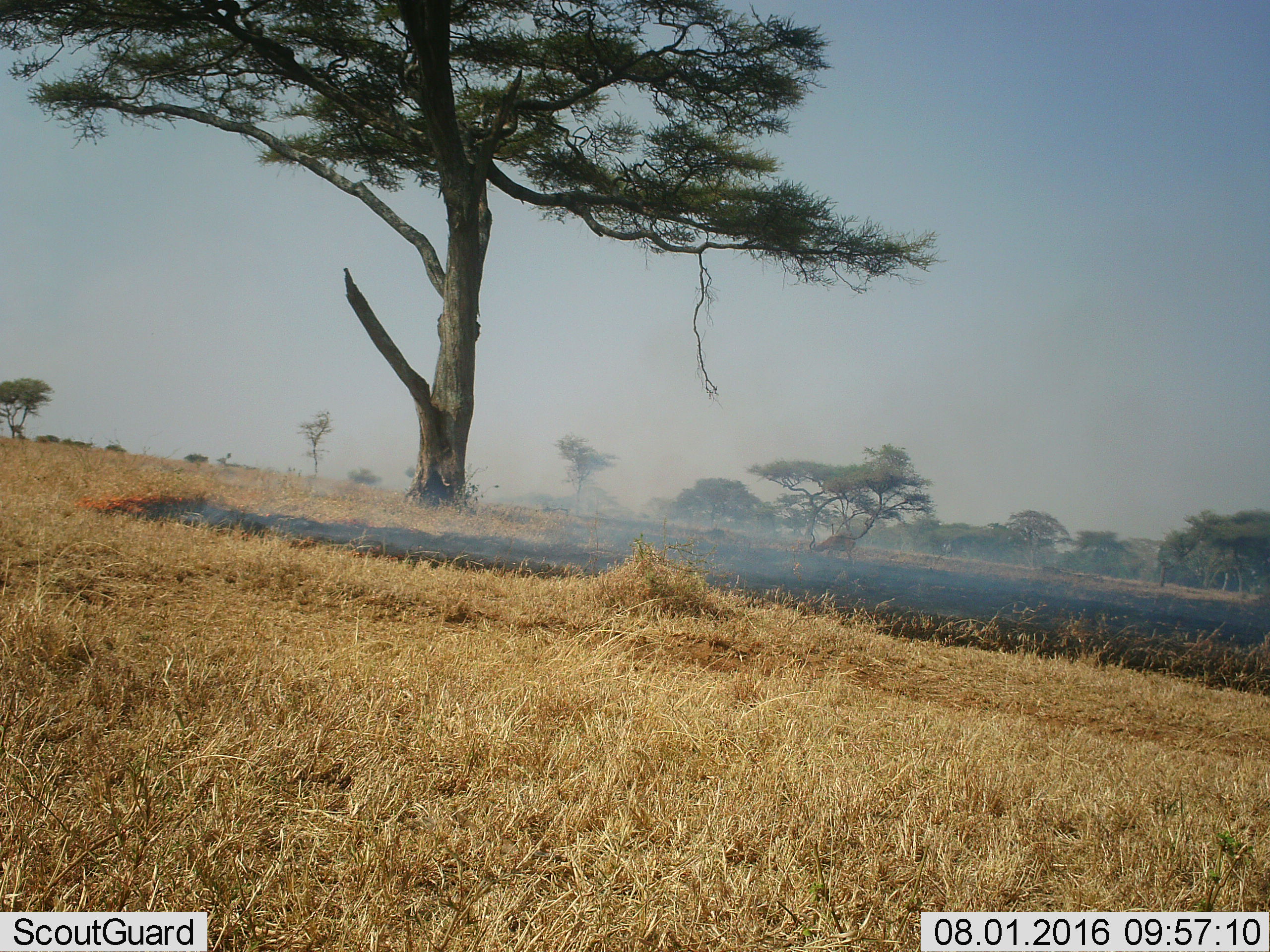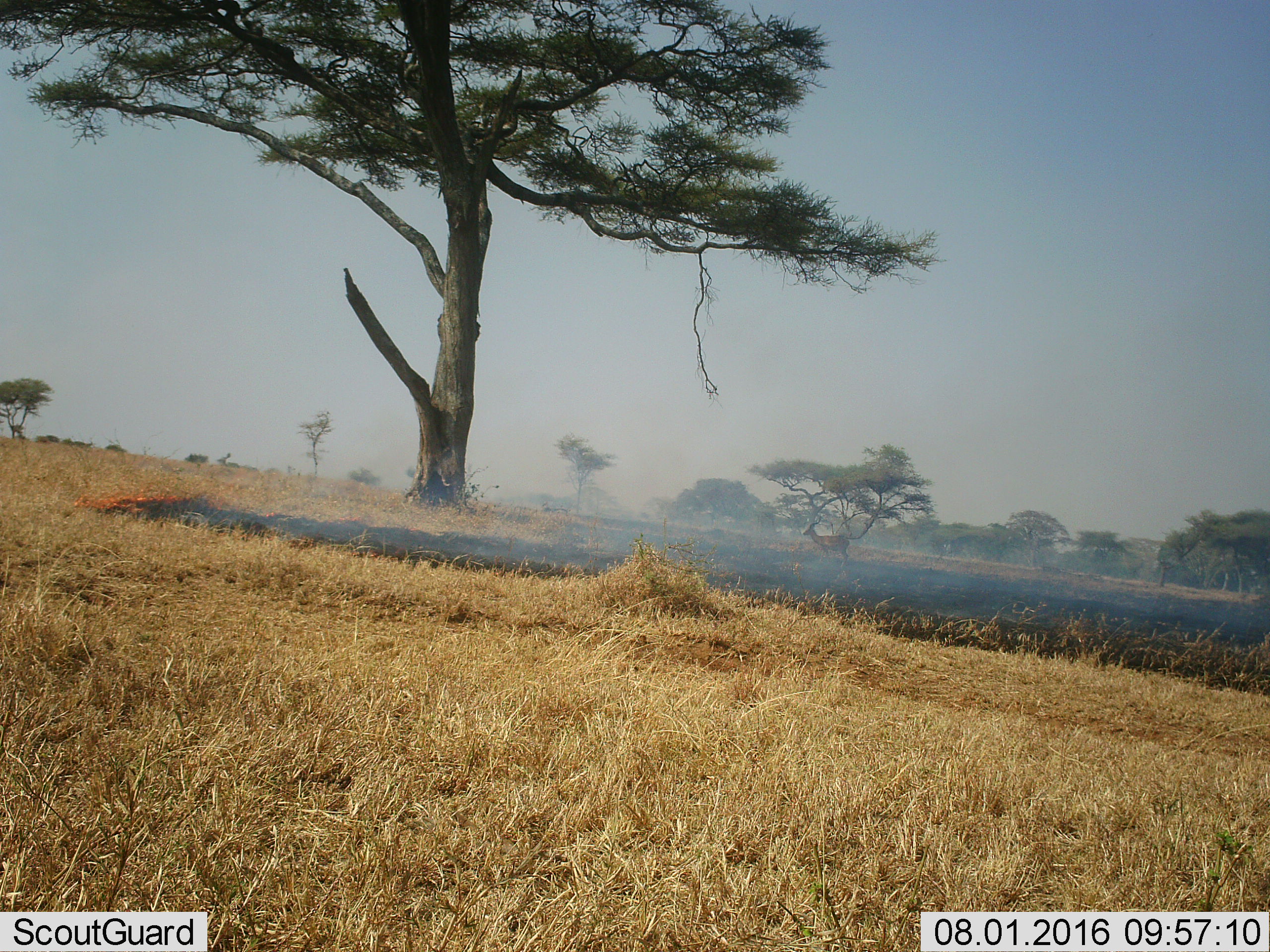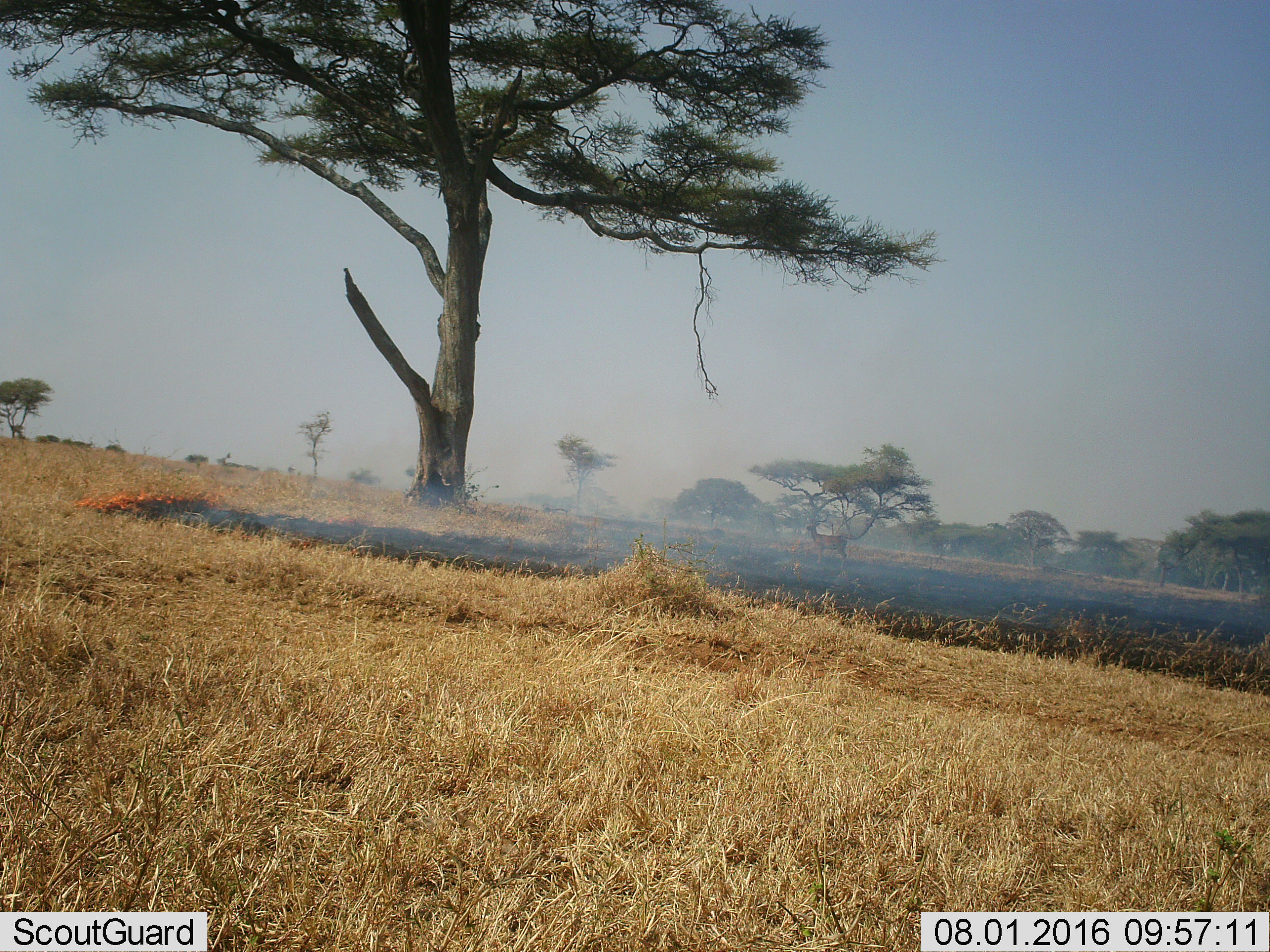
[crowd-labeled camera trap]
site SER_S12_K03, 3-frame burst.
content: unidentified animal